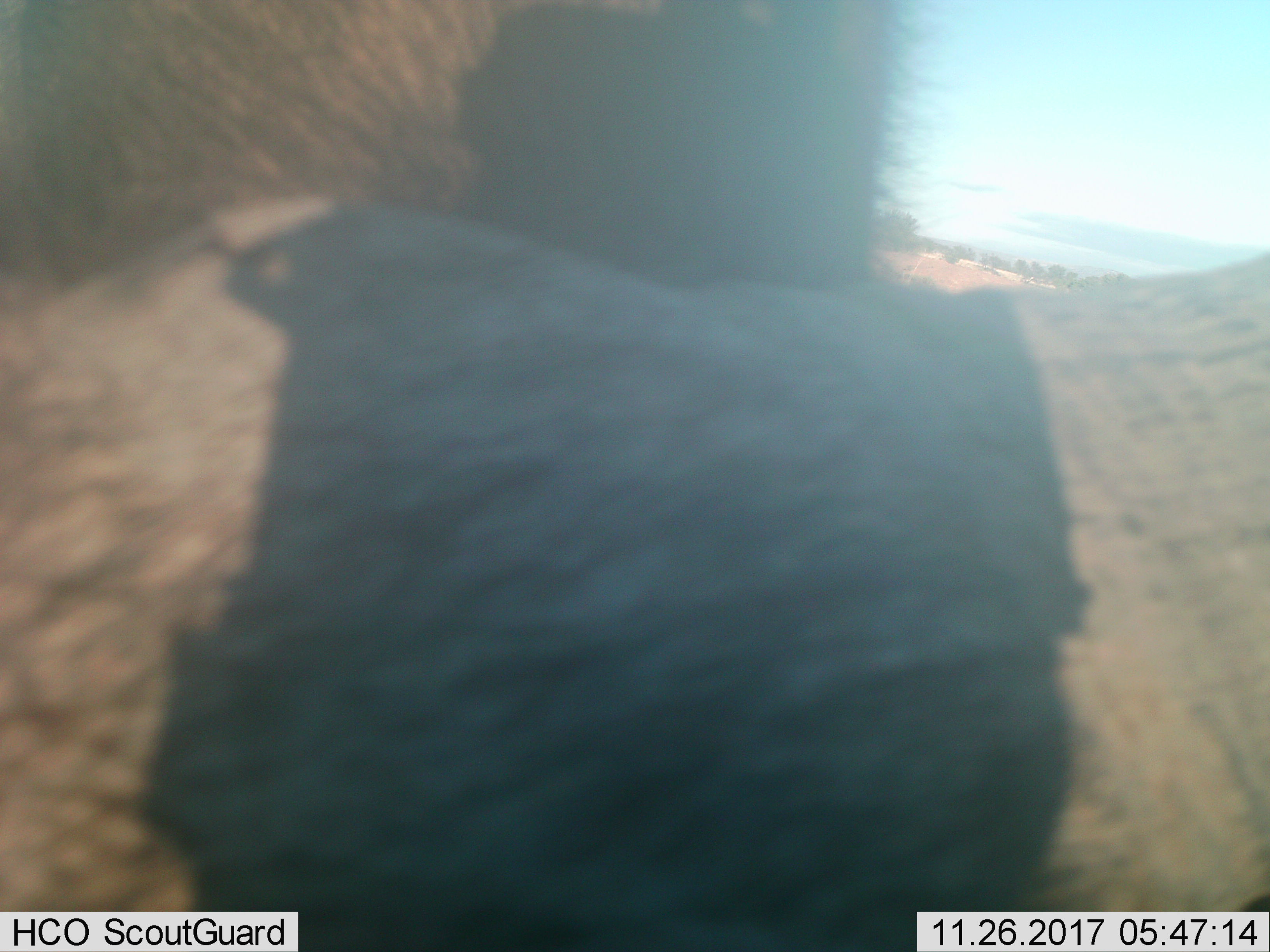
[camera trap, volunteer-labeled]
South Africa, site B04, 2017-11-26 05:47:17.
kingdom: Animalia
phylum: Chordata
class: Mammalia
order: Artiodactyla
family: Bovidae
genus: Syncerus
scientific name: Syncerus caffer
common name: cape buffalo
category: buffalo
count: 1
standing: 50%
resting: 0%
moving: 50%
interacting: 0%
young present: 0%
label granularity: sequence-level